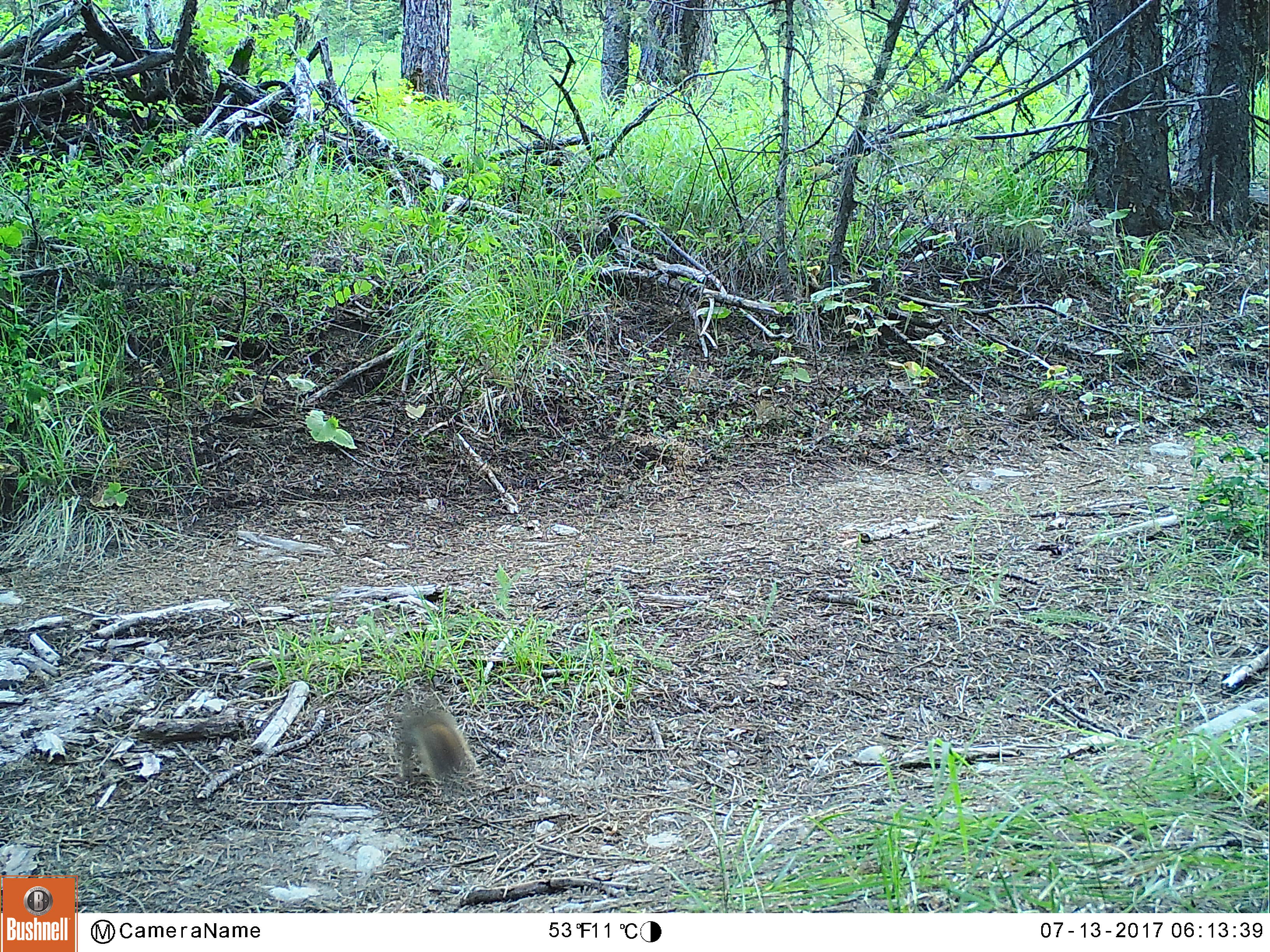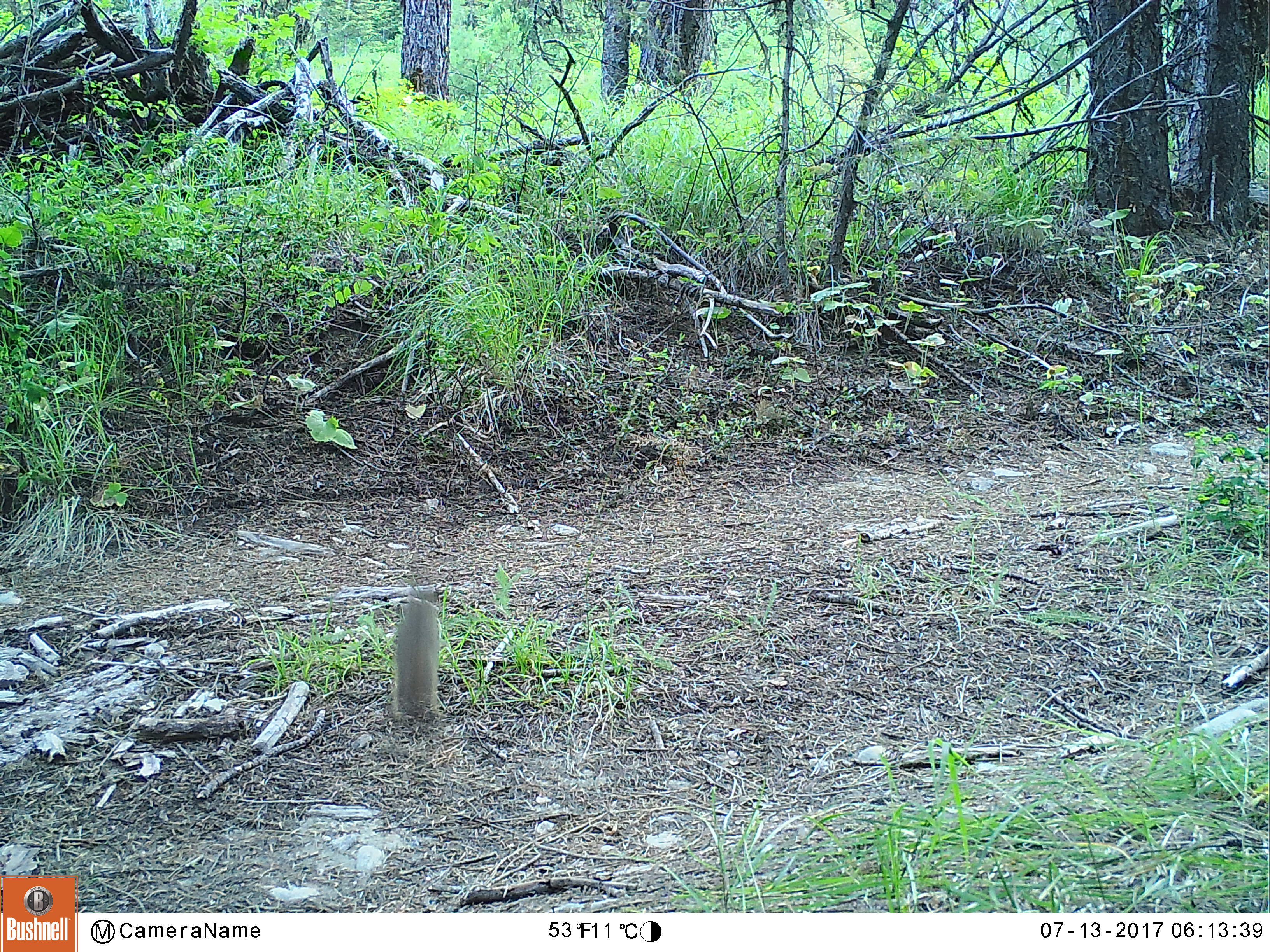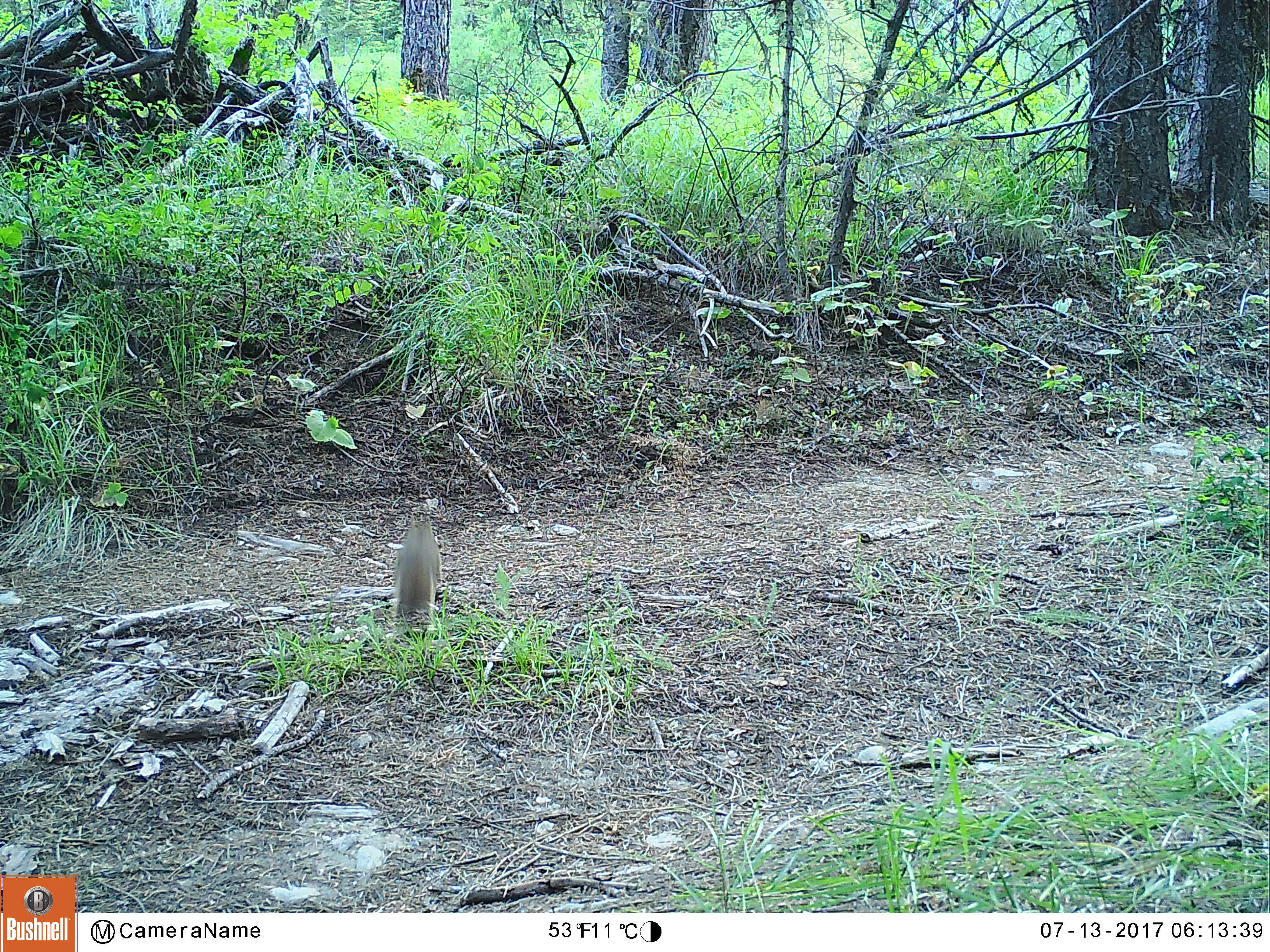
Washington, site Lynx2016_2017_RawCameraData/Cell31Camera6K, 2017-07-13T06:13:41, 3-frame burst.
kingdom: Animalia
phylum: Chordata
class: Mammalia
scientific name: Mammalia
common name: small mammal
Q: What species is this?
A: Small mammal (Mammalia).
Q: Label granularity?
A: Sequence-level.